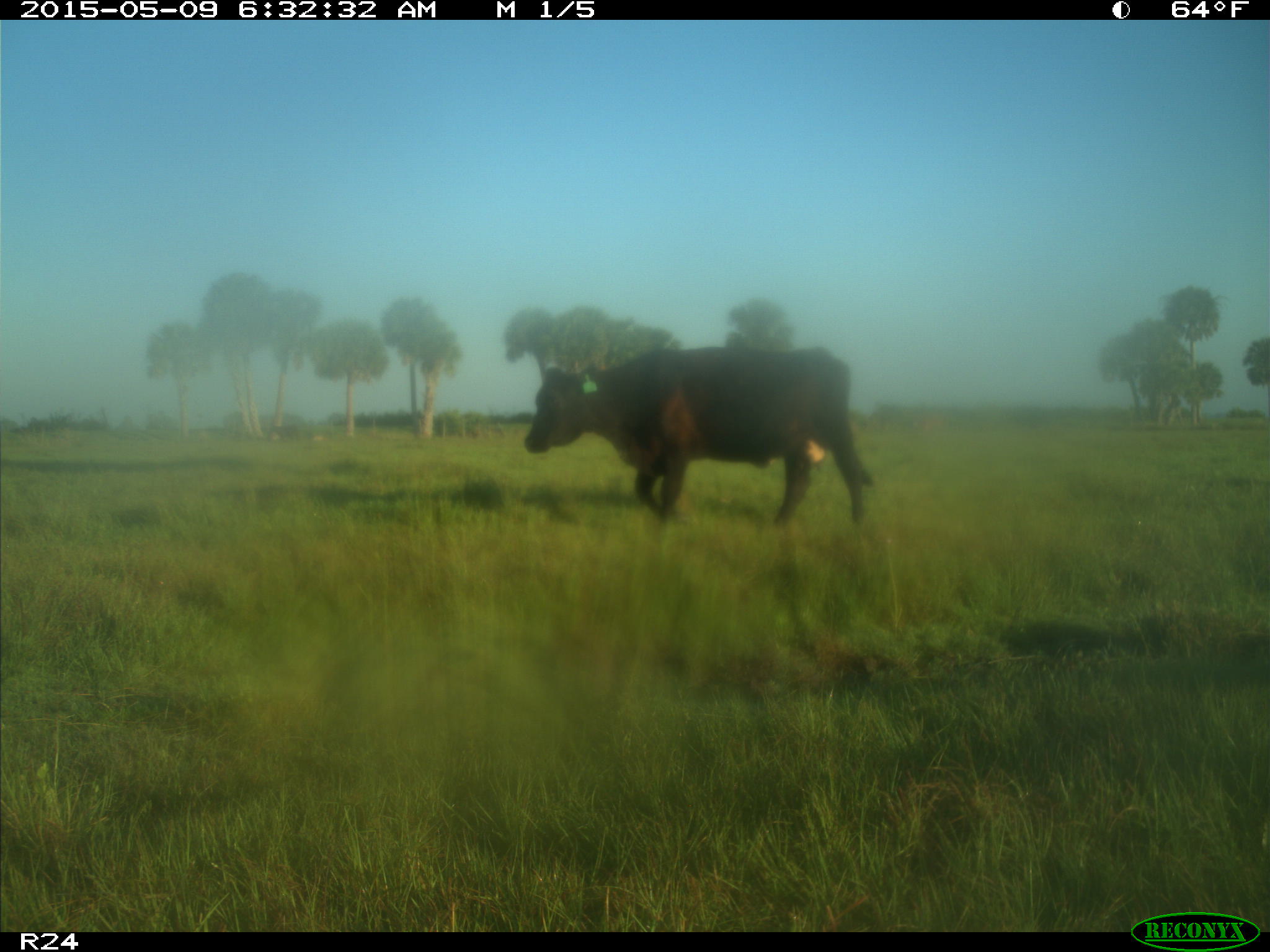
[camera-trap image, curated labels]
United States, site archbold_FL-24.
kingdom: Animalia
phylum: Chordata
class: Mammalia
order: Artiodactyla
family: Bovidae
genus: Bos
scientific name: Bos taurus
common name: domestic cow